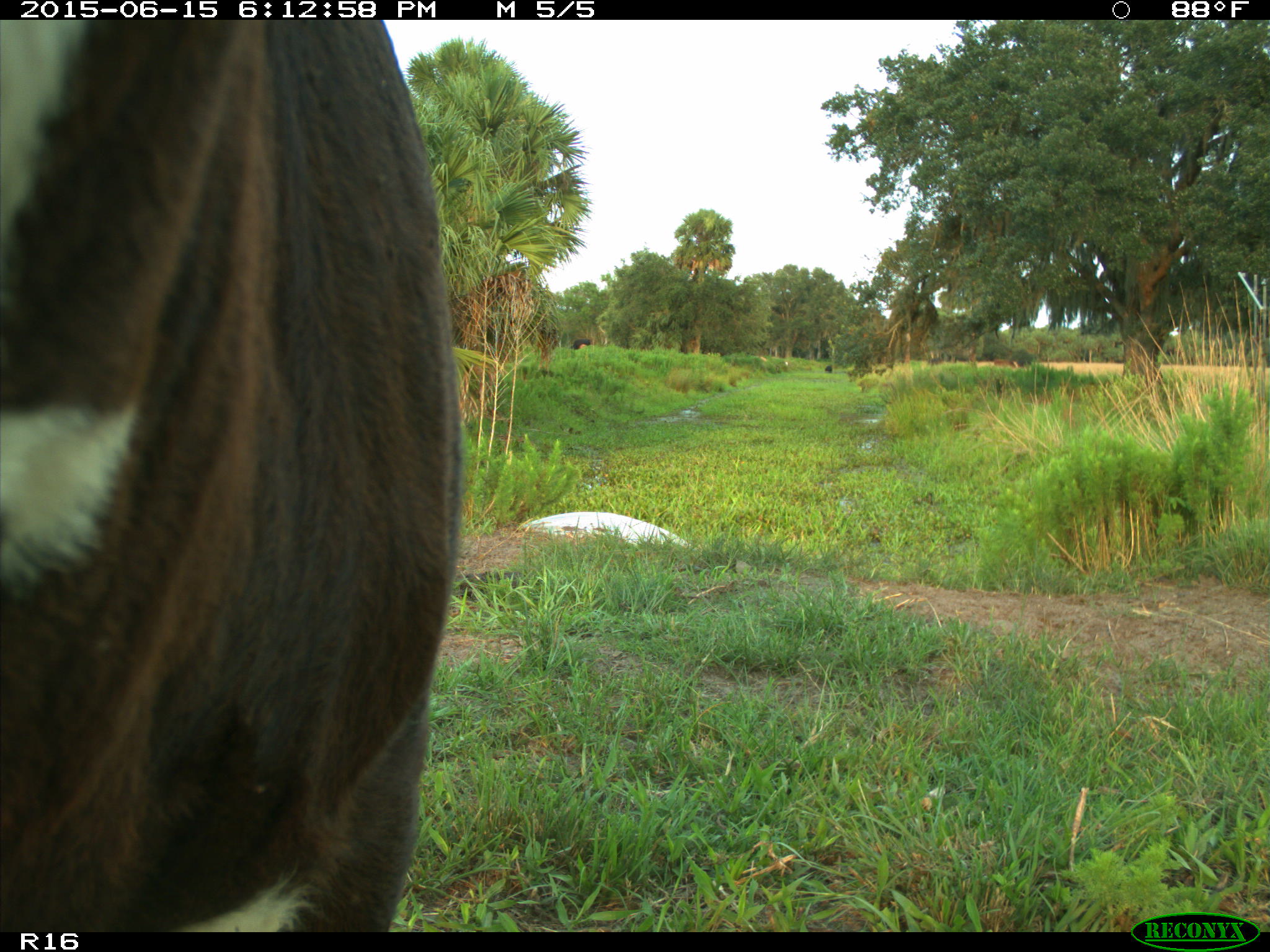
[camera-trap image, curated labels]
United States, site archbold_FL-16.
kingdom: Animalia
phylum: Chordata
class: Mammalia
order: Artiodactyla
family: Bovidae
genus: Bos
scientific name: Bos taurus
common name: domestic cow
Bos taurus (domestic cow).